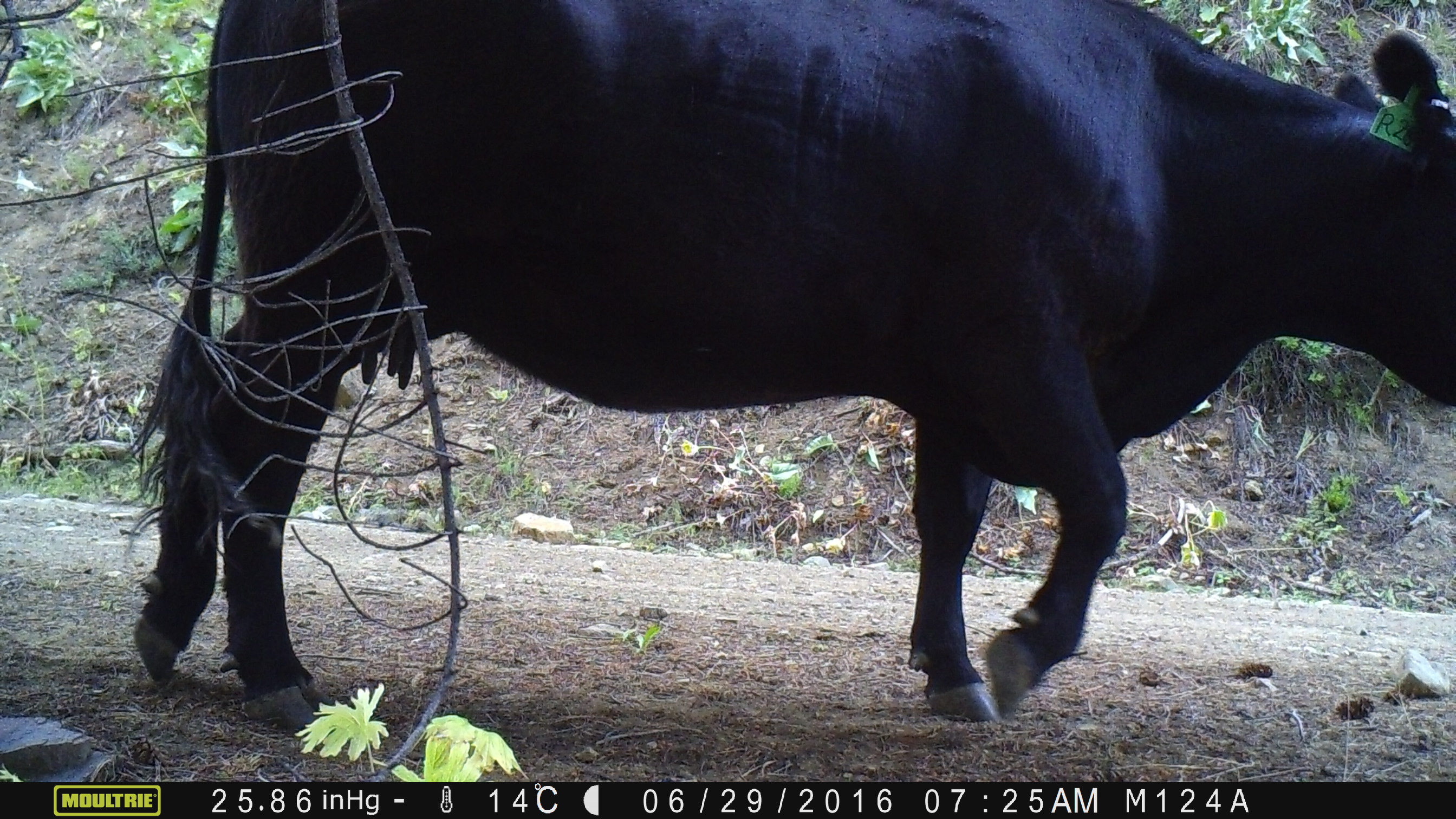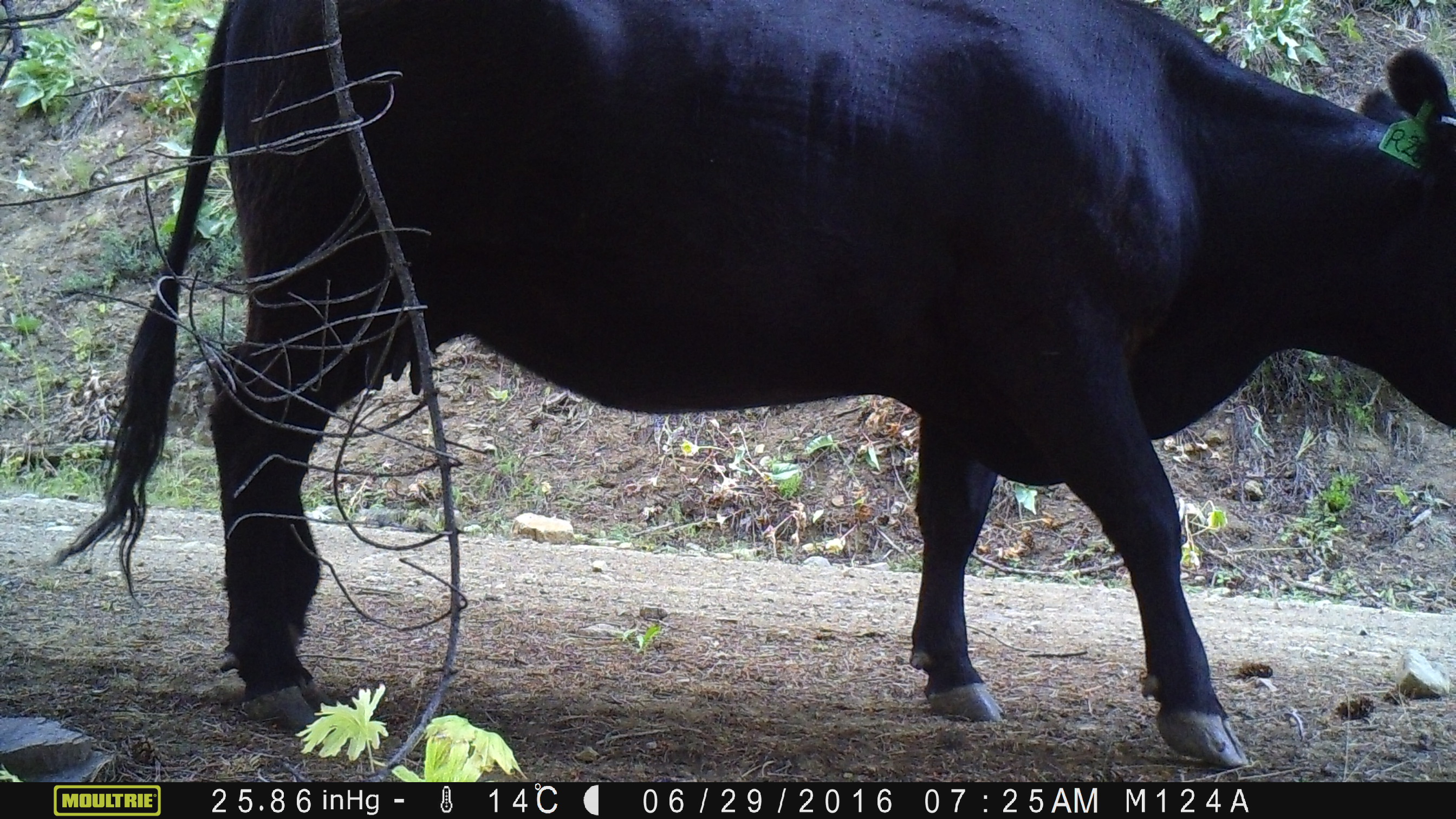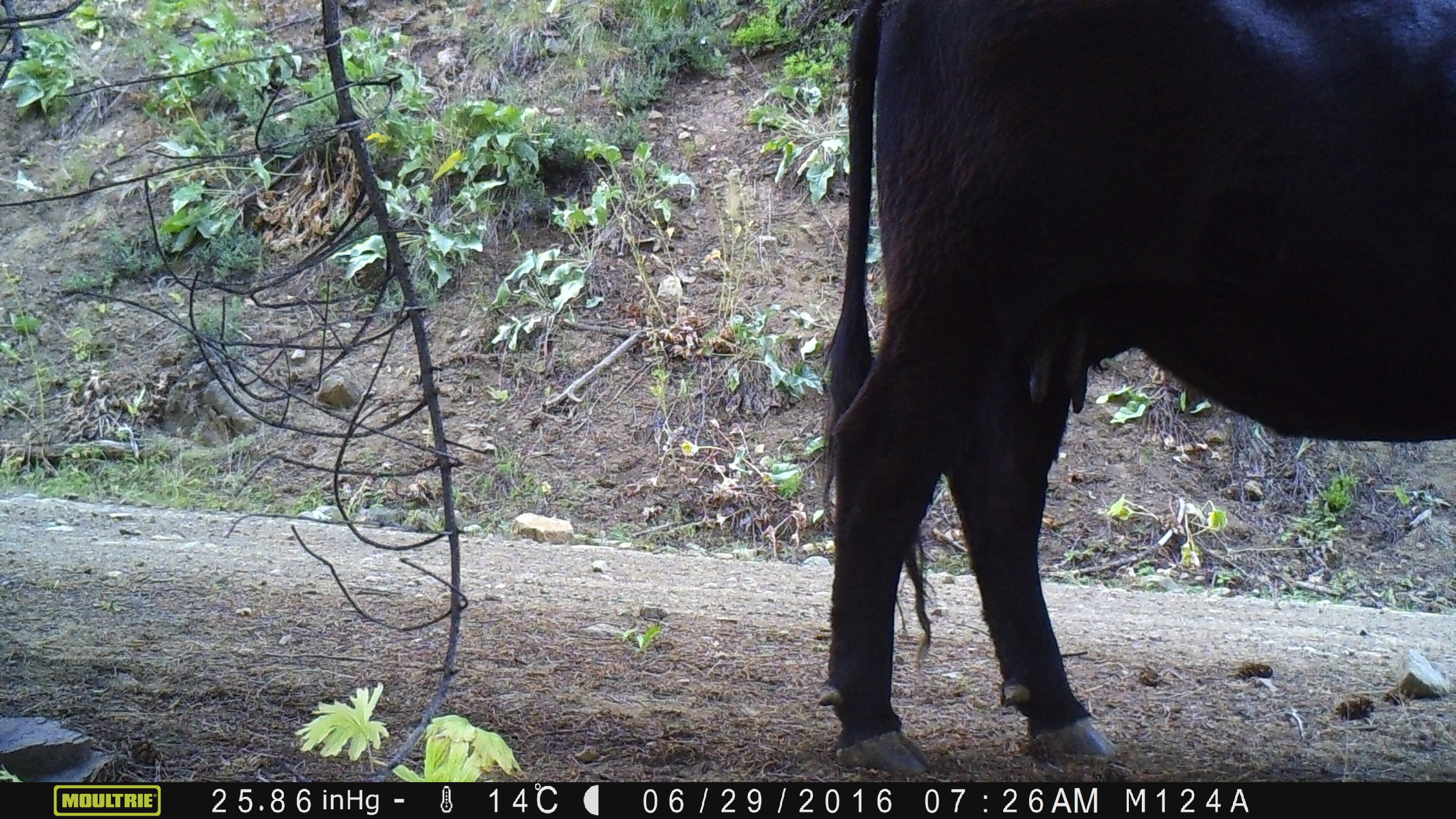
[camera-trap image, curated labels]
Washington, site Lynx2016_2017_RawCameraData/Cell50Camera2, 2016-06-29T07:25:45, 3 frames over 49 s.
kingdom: Animalia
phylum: Chordata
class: Mammalia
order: Artiodactyla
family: Bovidae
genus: Bos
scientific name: Bos taurus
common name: domestic cattle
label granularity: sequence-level